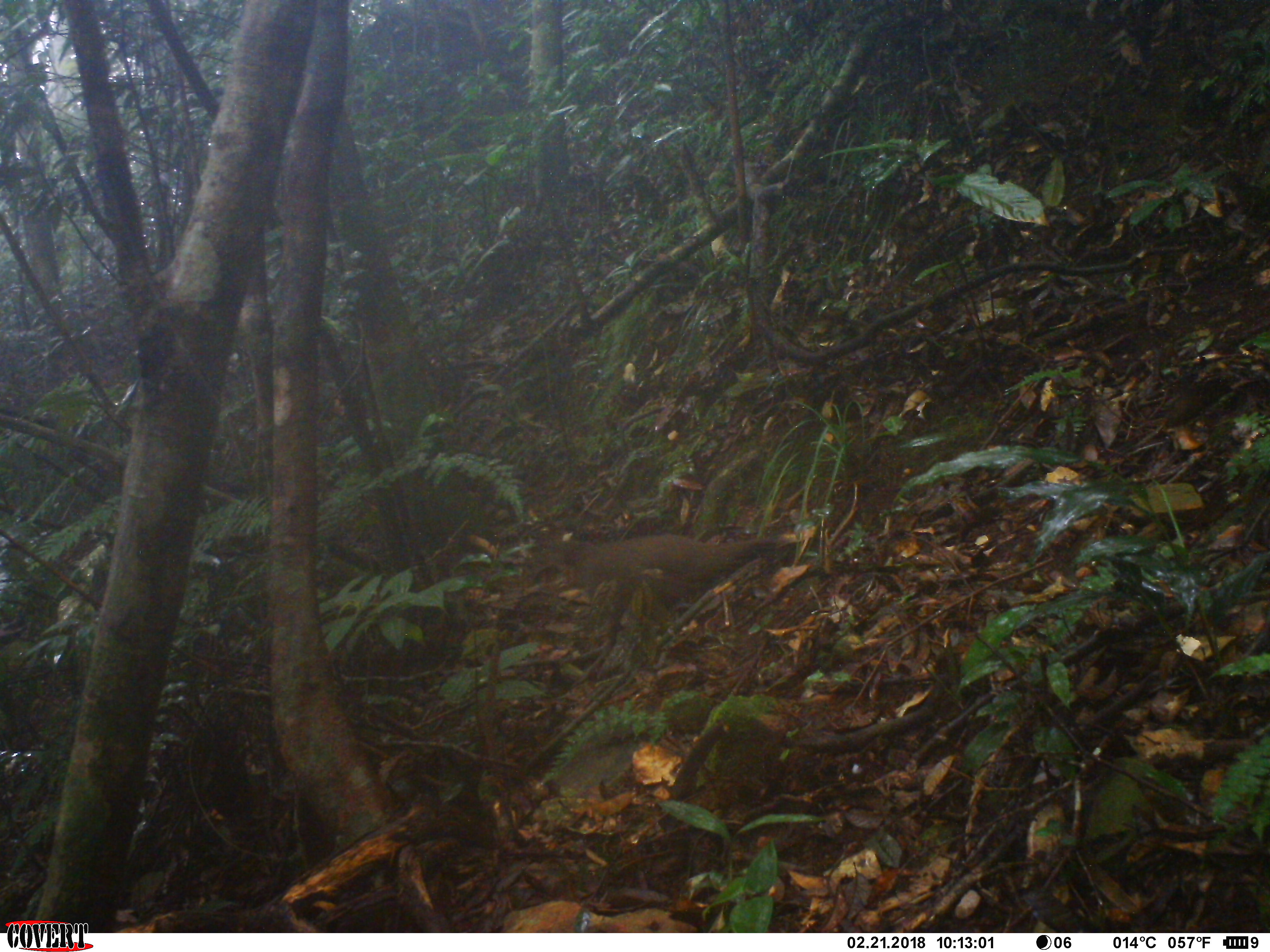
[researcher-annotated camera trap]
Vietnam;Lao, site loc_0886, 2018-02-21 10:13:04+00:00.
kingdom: Animalia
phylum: Chordata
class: Aves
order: Galliformes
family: Phasianidae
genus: Polyplectron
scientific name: Polyplectron bicalcaratum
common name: gray peacock-pheasant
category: grey peacock pheasant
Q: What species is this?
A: Grey peacock pheasant (gray peacock-pheasant) (Polyplectron bicalcaratum).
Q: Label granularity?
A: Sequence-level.